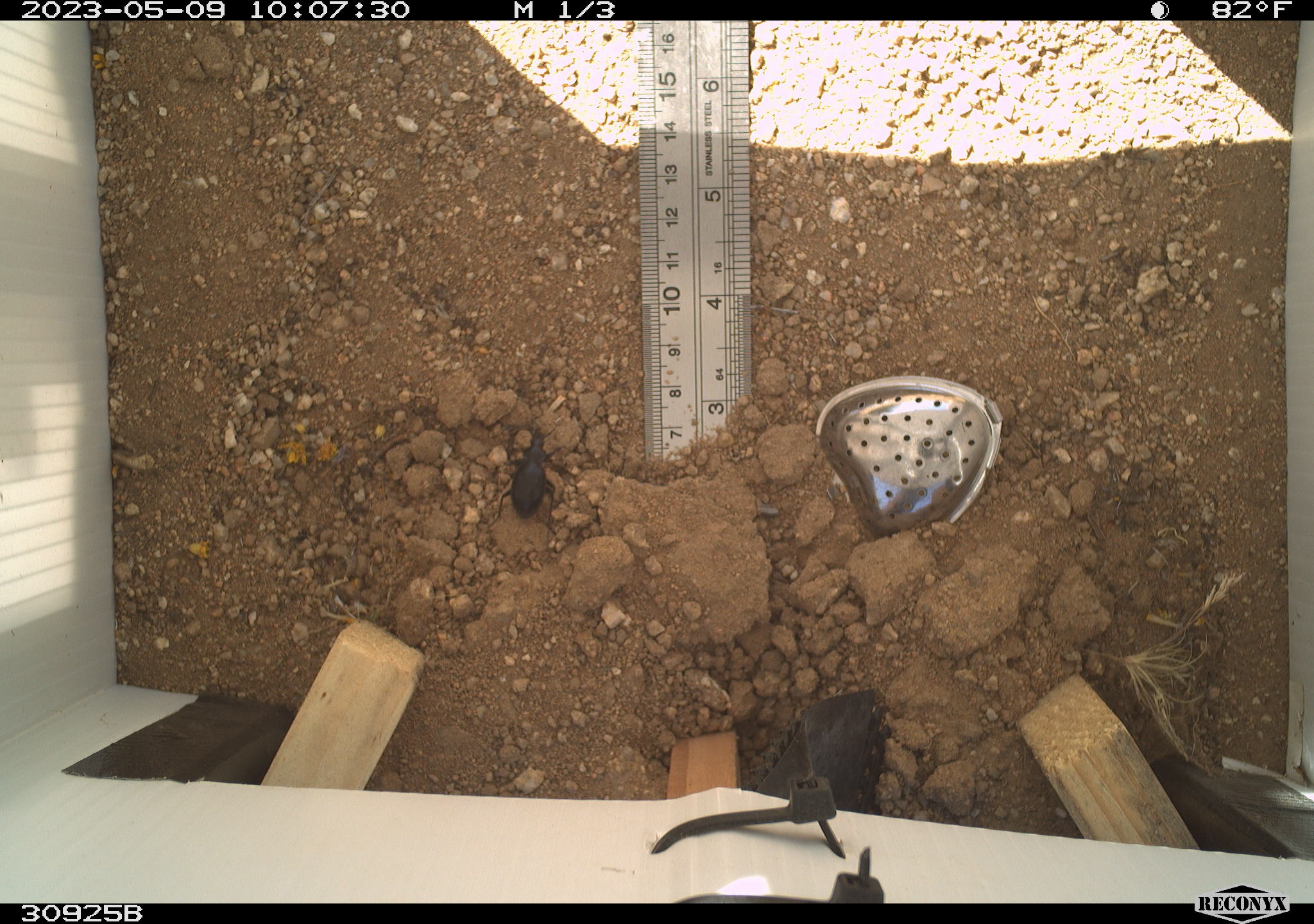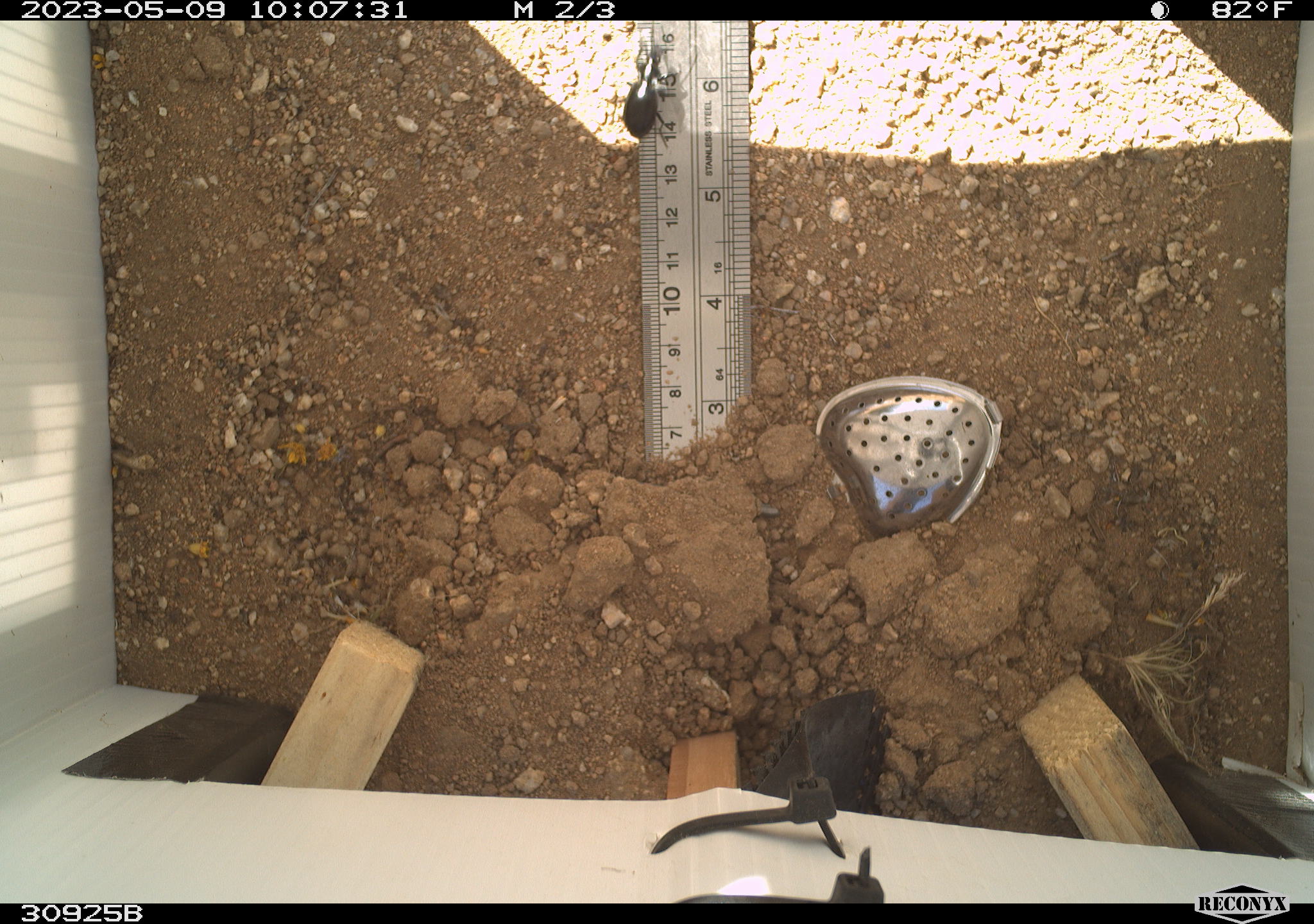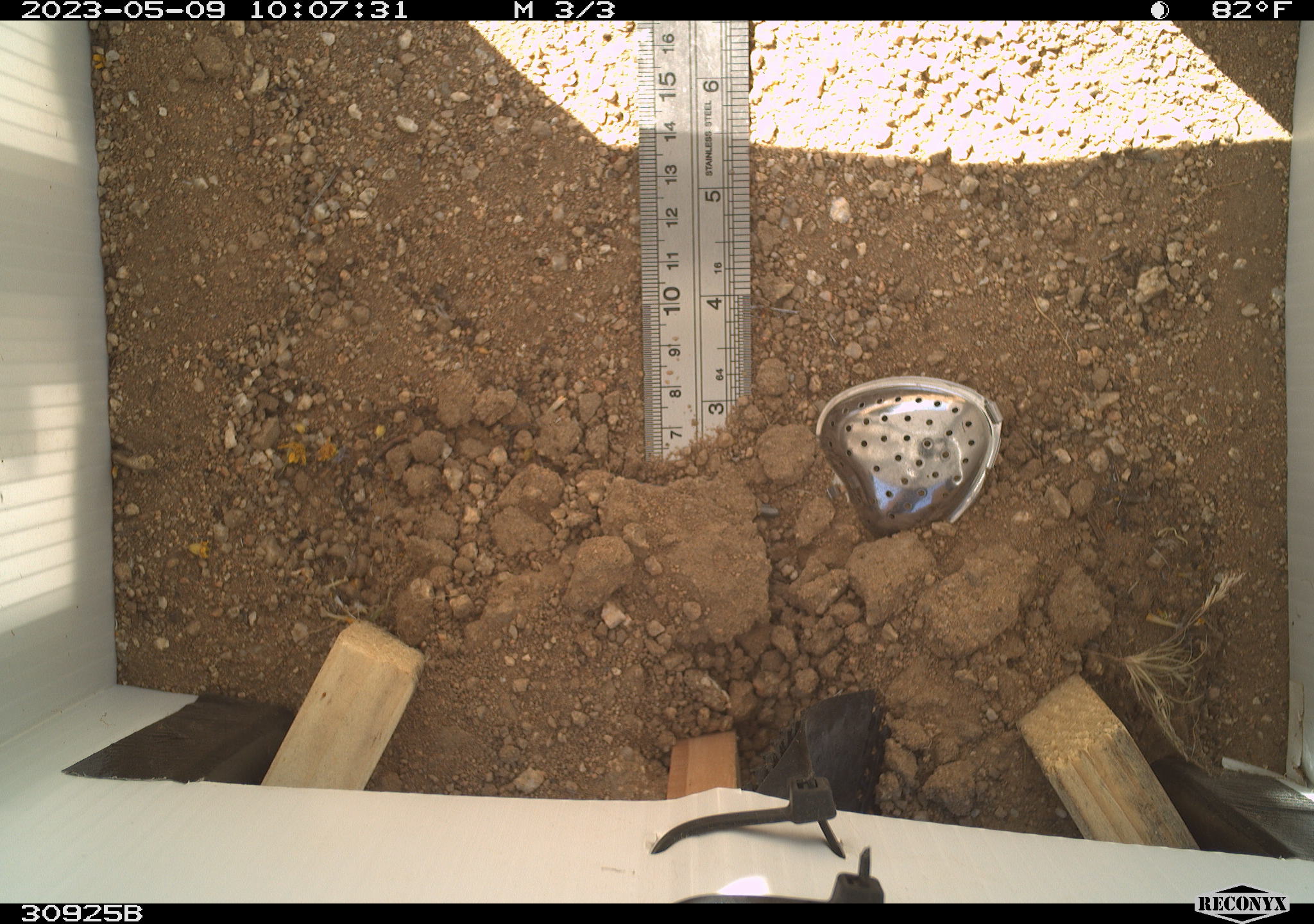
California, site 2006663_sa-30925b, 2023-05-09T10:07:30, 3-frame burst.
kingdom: Animalia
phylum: Arthropoda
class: Insecta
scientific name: Insecta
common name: insect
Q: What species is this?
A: Insect (Insecta).